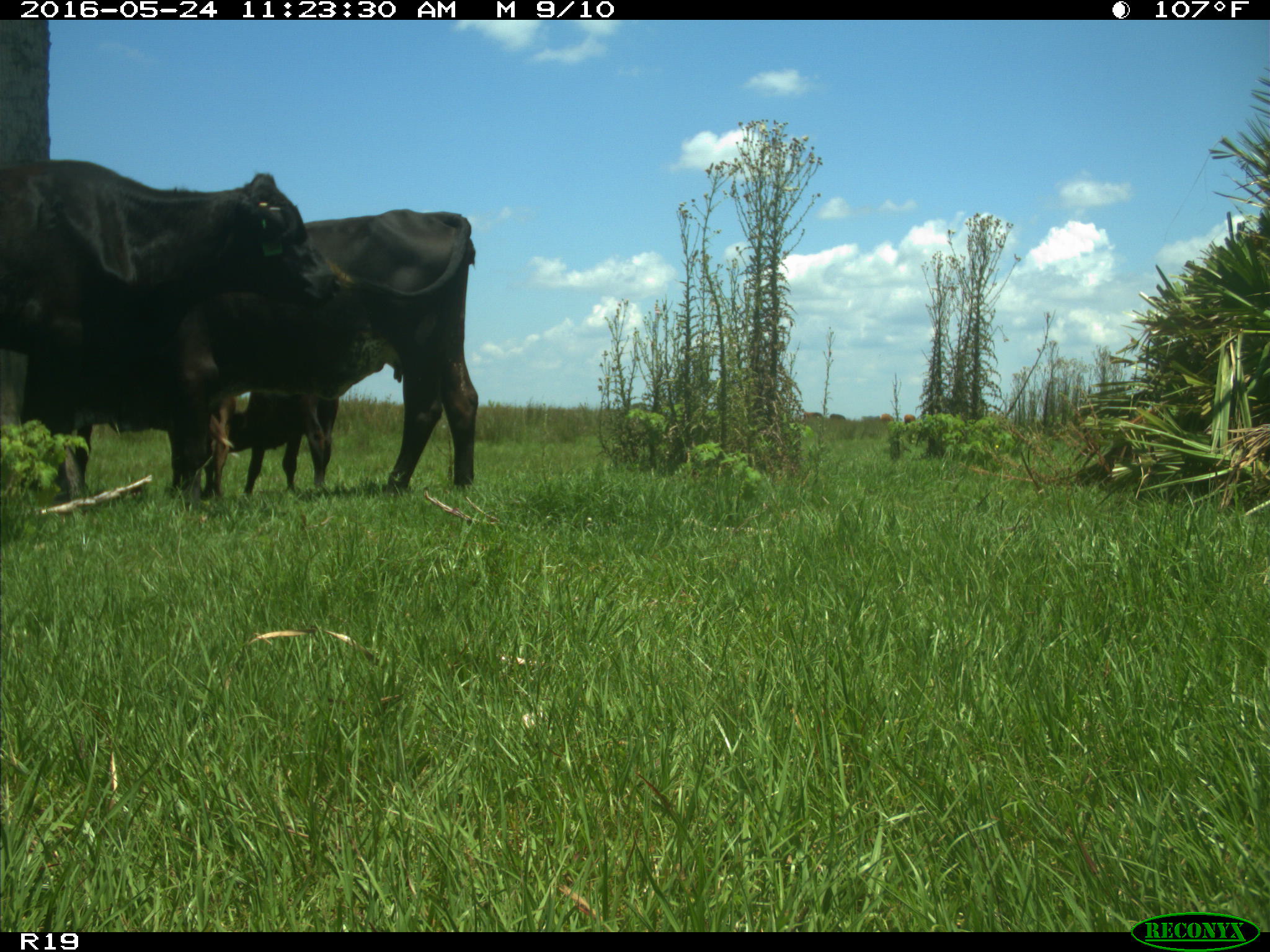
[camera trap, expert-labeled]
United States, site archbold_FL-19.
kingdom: Animalia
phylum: Chordata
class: Mammalia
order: Artiodactyla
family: Bovidae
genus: Bos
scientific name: Bos taurus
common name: domestic cow